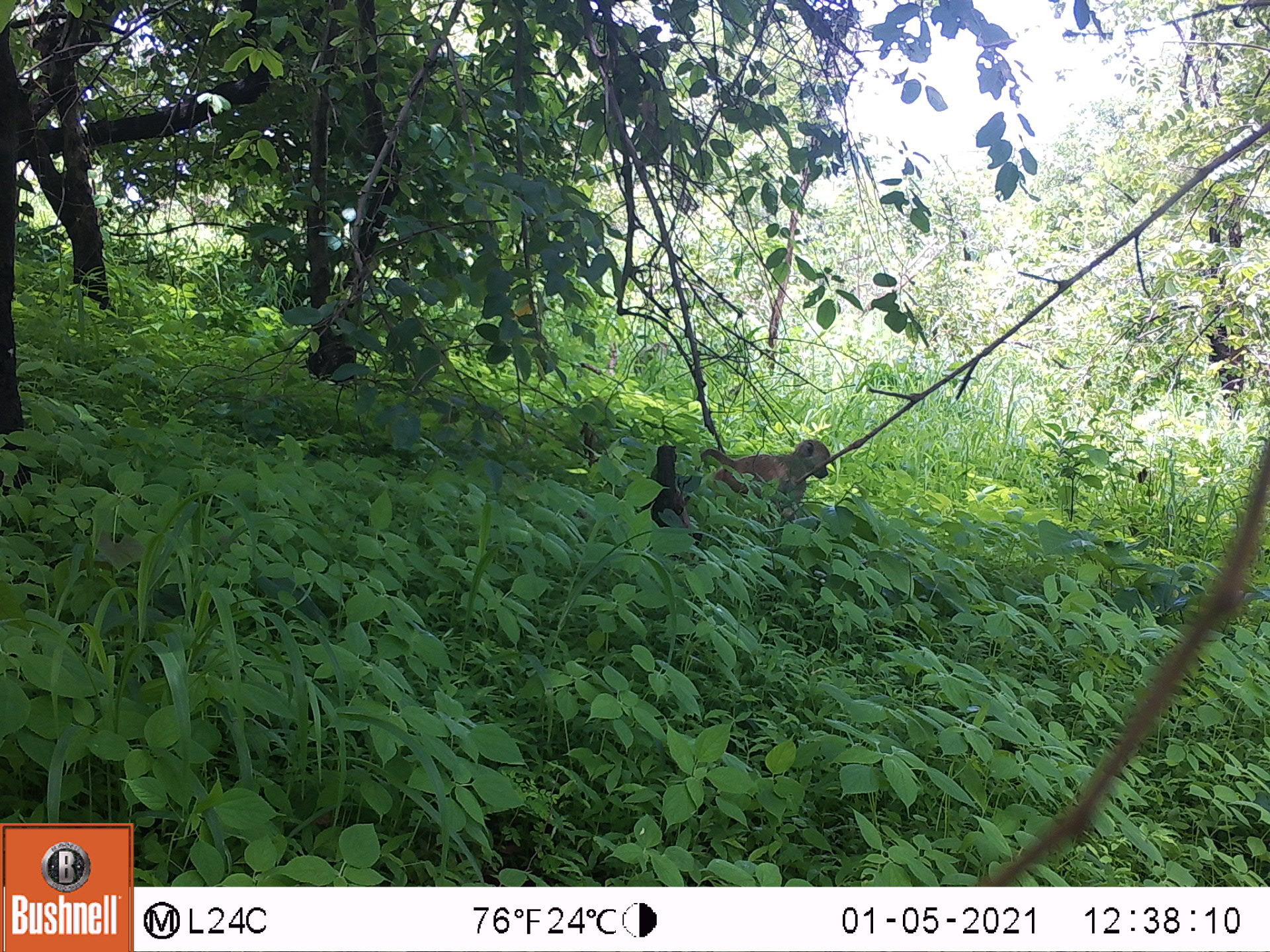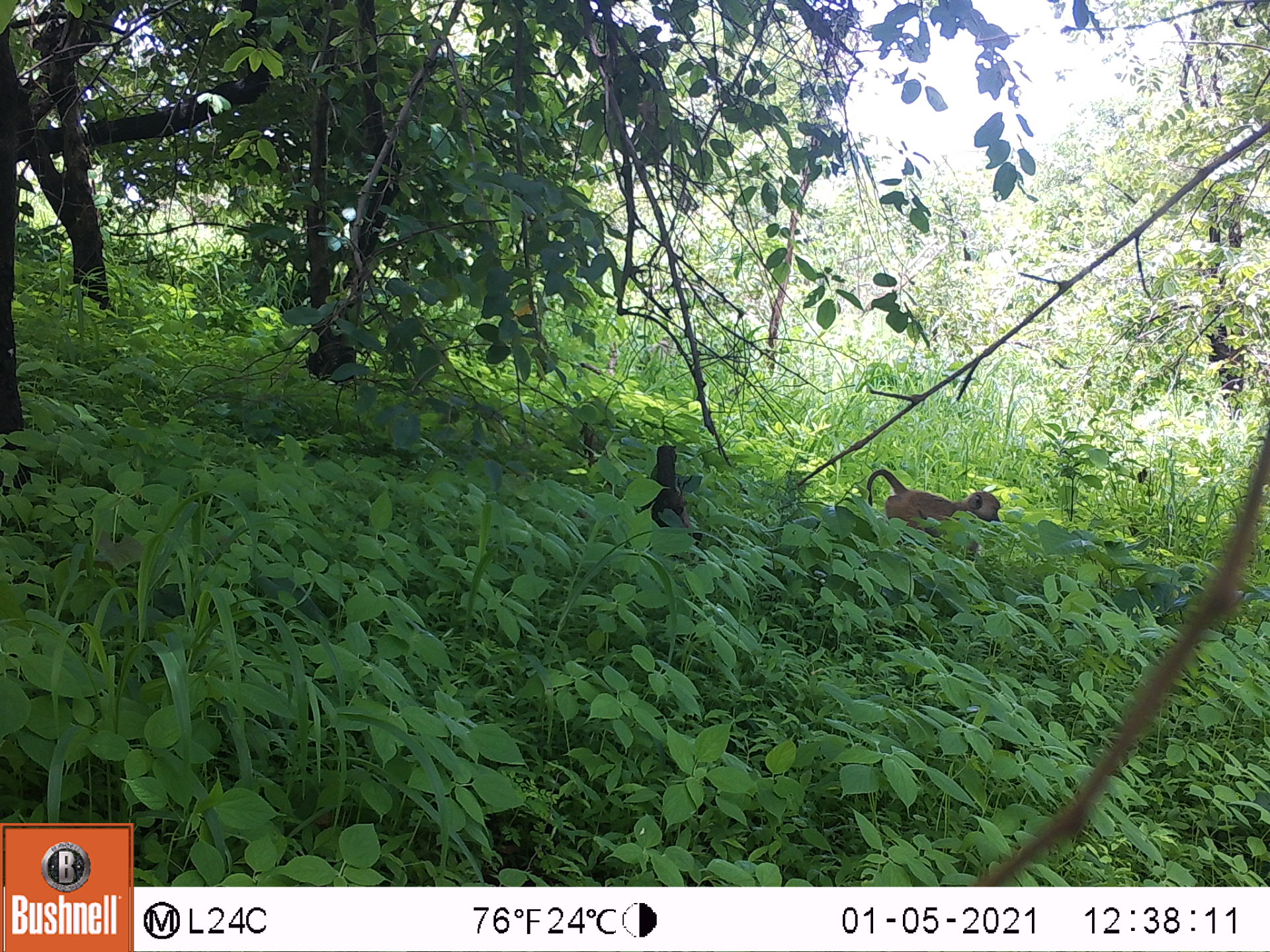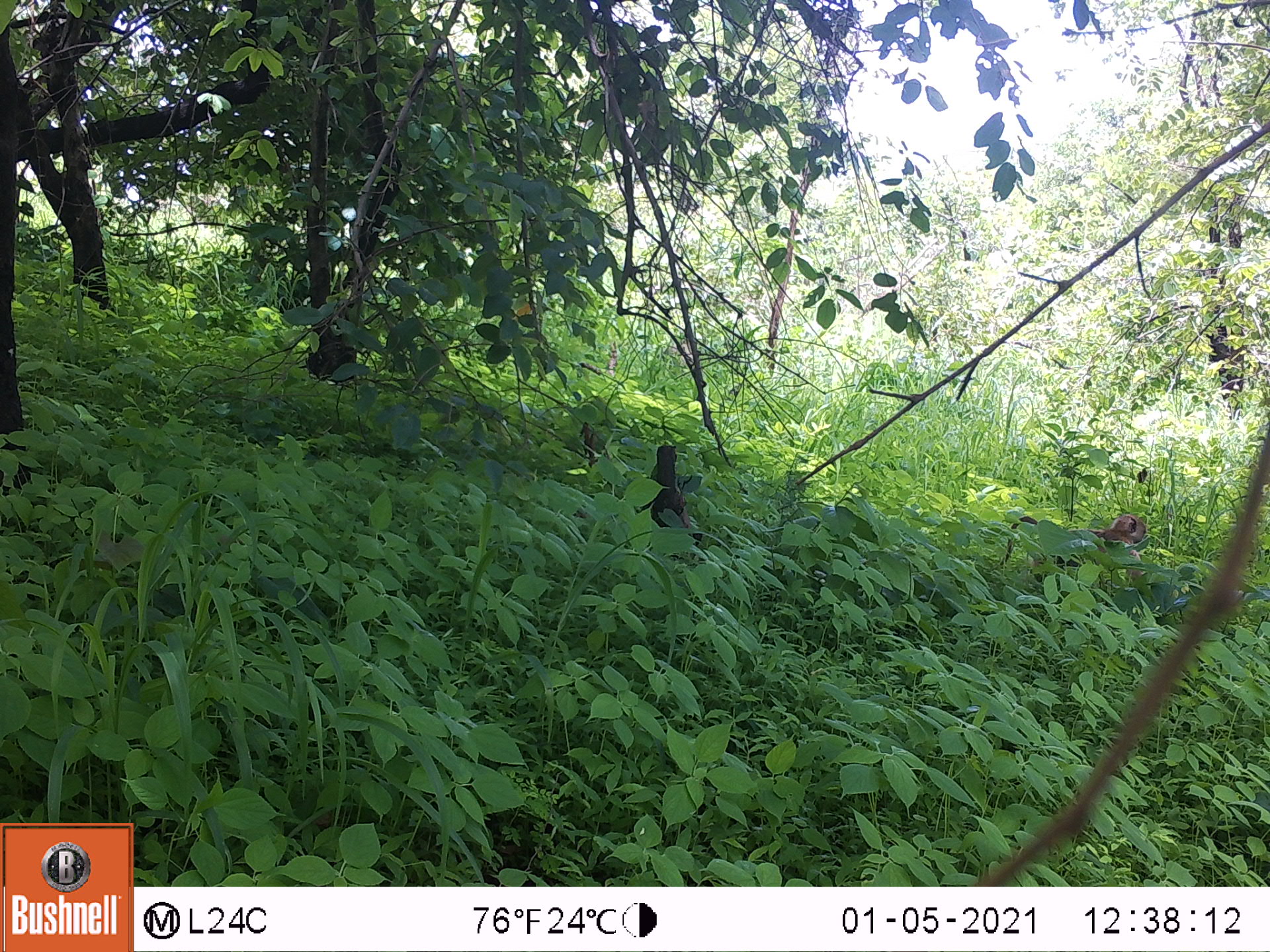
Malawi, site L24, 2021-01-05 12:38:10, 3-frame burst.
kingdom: Animalia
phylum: Chordata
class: Mammalia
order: Primates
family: Cercopithecidae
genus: Papio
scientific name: Papio cynocephalus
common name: yellow baboon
Yellow baboon (Papio cynocephalus), count 1.